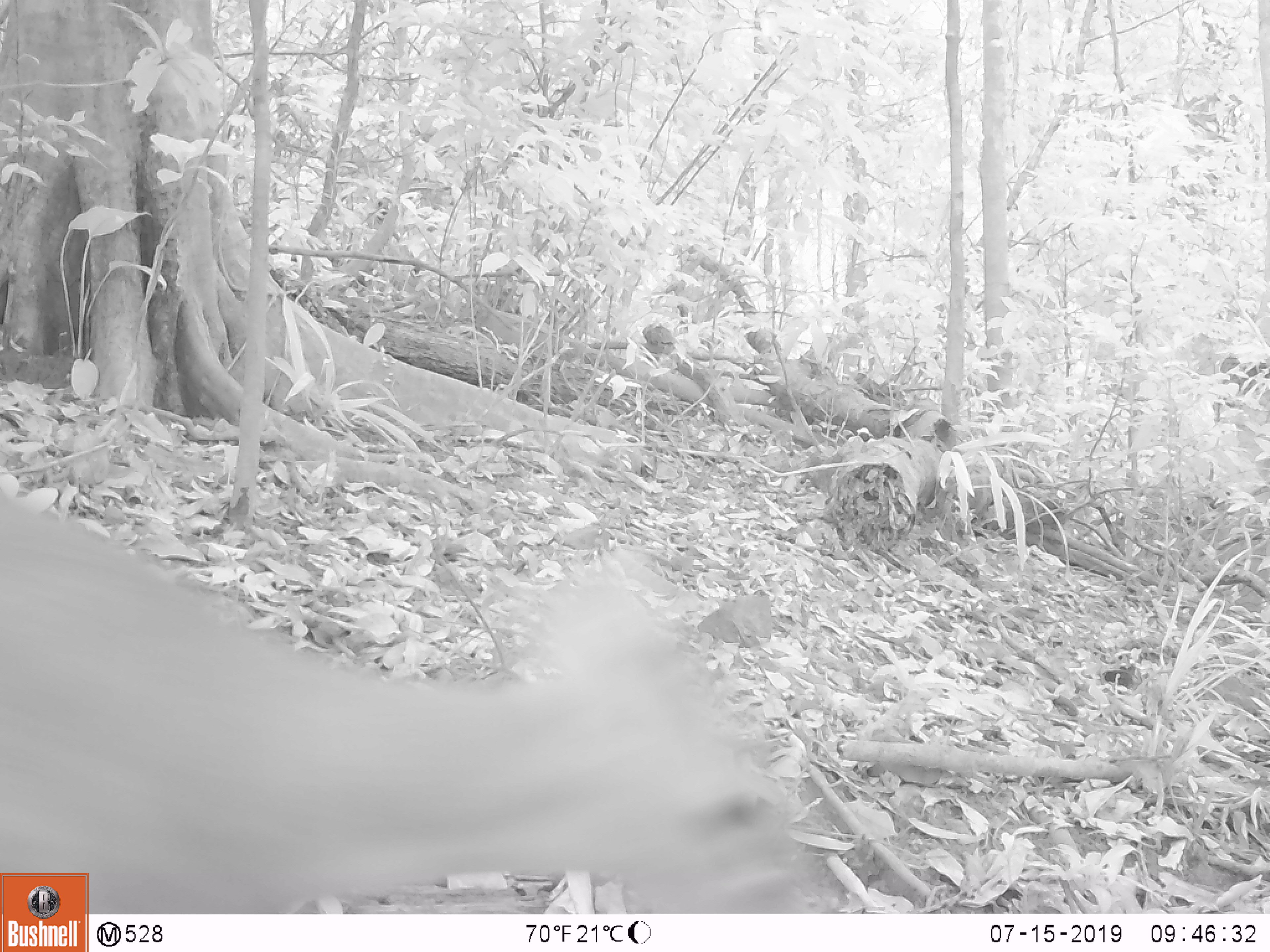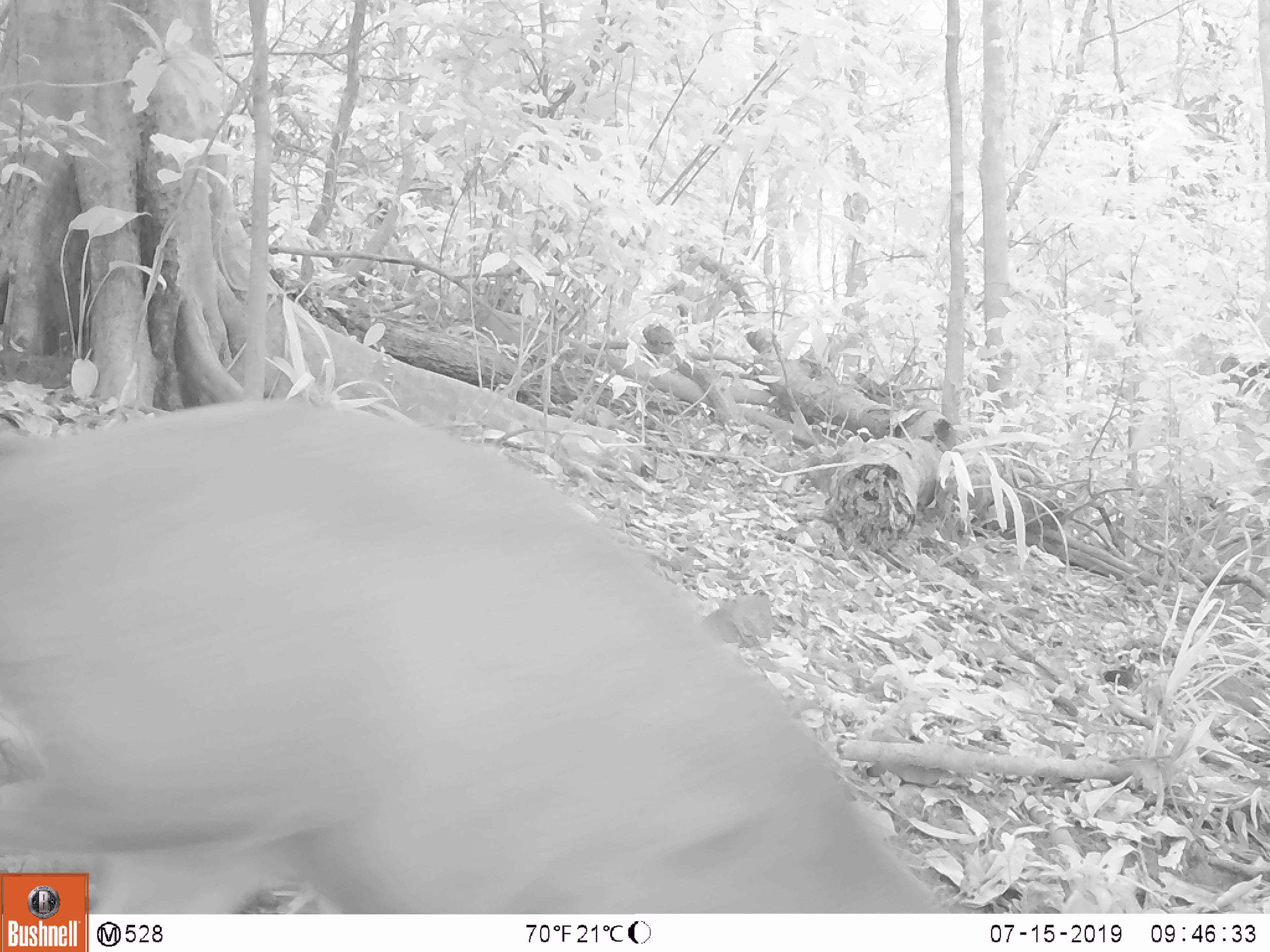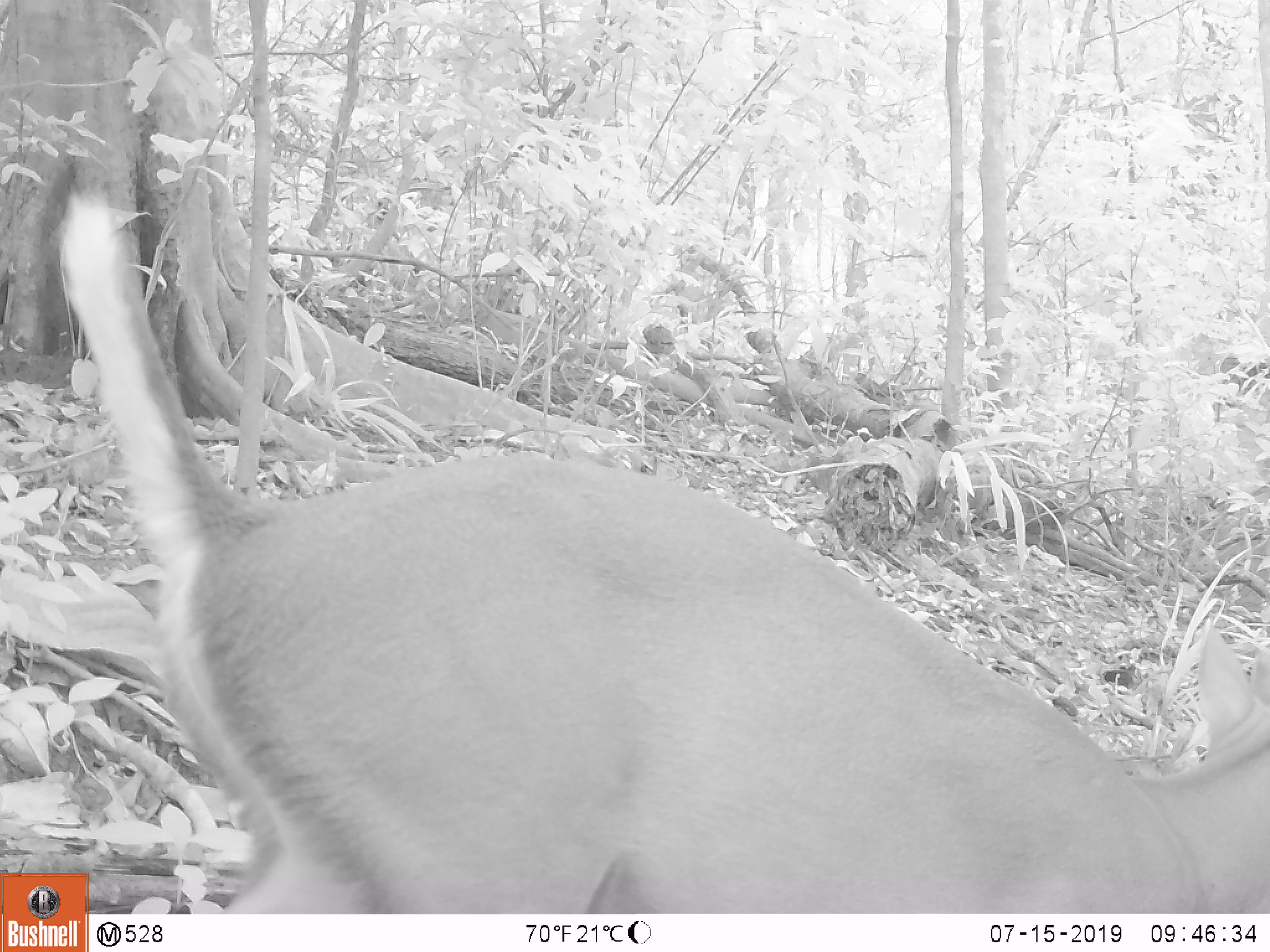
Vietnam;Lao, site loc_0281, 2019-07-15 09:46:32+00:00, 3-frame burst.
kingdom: Animalia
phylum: Chordata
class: Mammalia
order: Artiodactyla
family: Cervidae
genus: Muntiacus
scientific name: Muntiacus rooseveltorum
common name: roosevelt's muntjac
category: roosevelts muntjac group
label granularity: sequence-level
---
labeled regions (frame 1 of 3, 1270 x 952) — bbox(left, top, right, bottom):
roosevelts muntjac group: bbox(0, 485, 830, 914)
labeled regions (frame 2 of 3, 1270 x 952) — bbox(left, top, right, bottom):
roosevelts muntjac group: bbox(0, 393, 949, 913)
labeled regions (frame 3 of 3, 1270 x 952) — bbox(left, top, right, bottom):
roosevelts muntjac group: bbox(53, 170, 1267, 913)